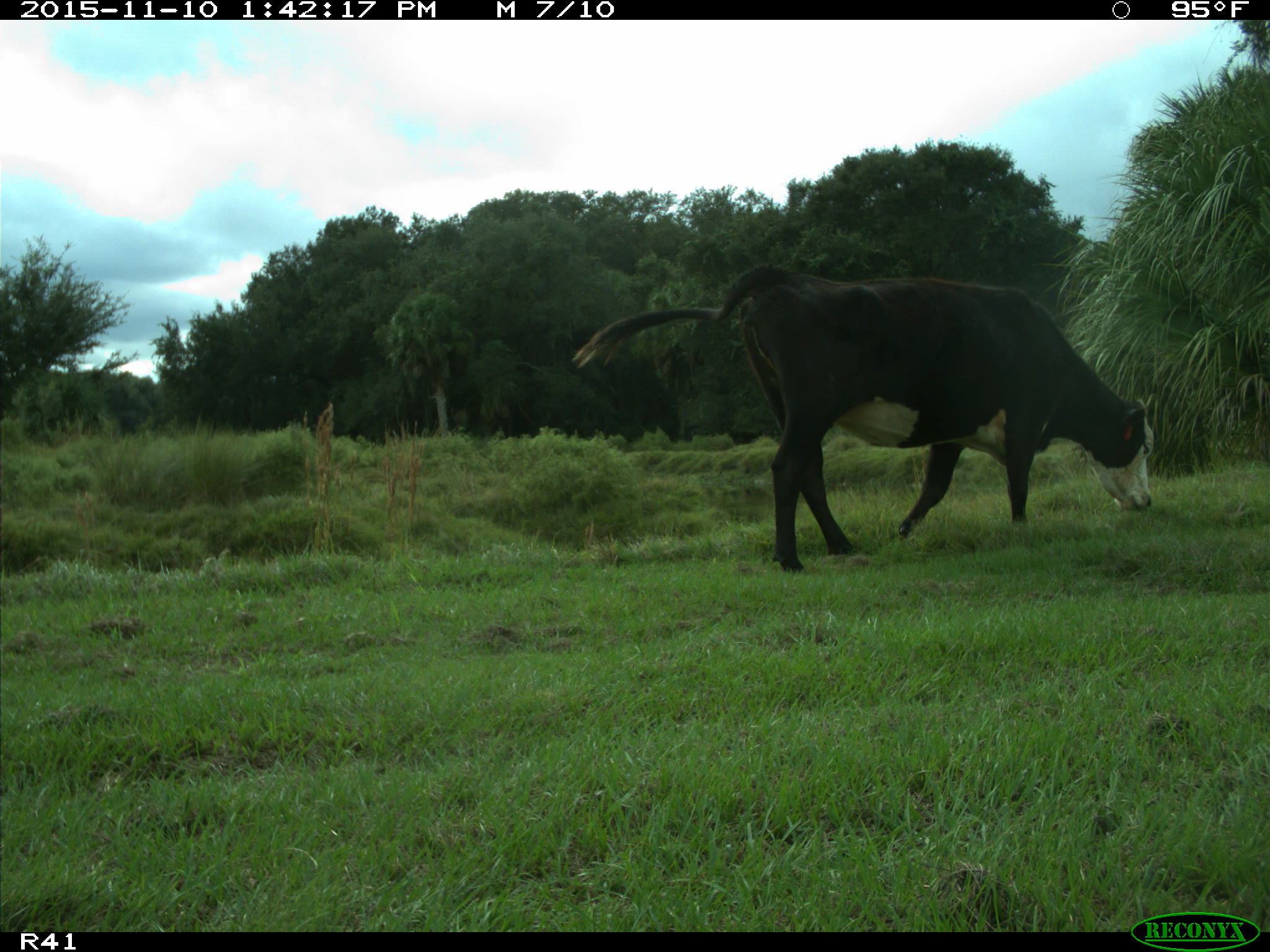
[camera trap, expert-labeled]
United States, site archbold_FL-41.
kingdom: Animalia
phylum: Chordata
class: Mammalia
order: Artiodactyla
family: Bovidae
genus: Bos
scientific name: Bos taurus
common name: domestic cow